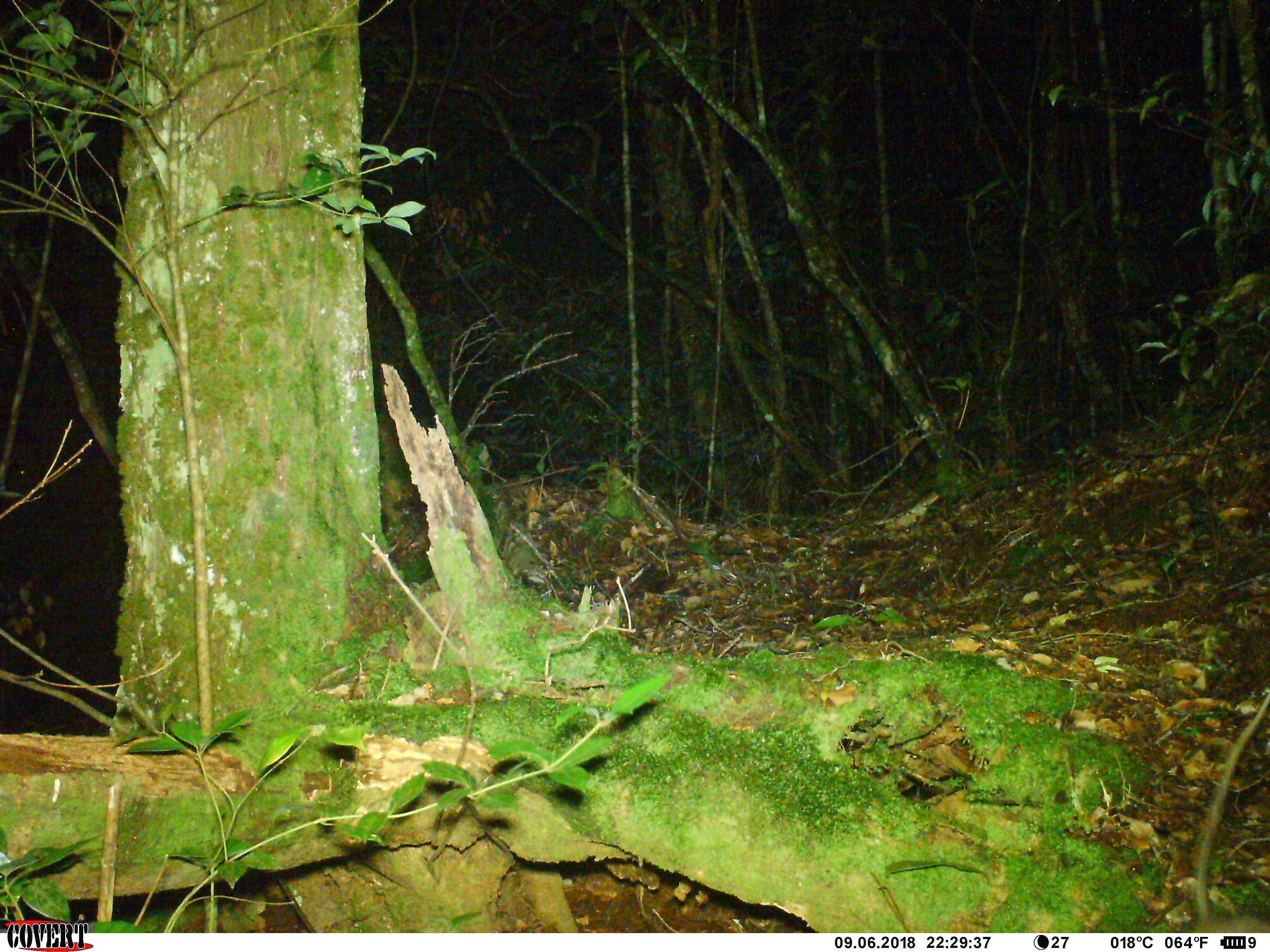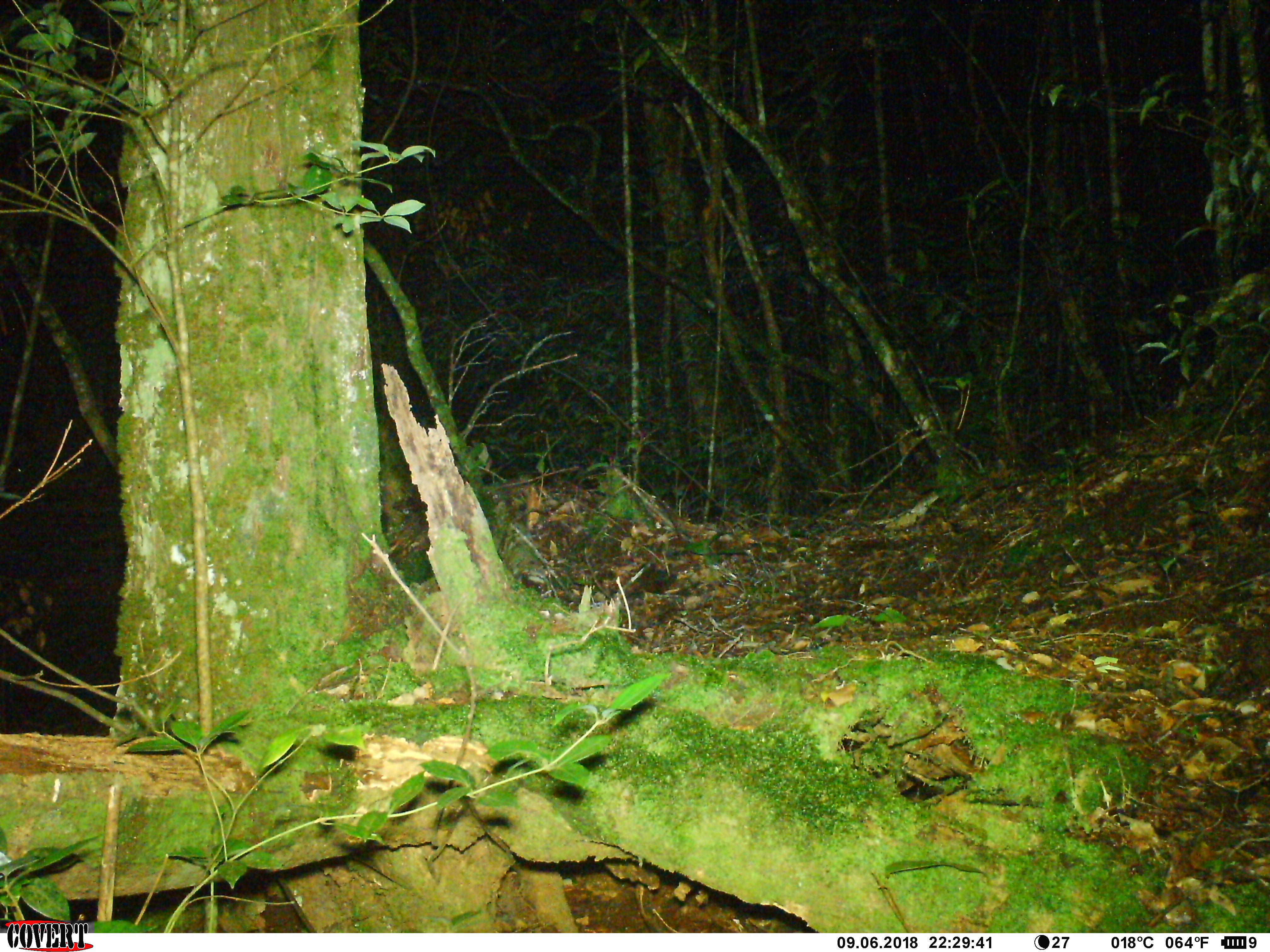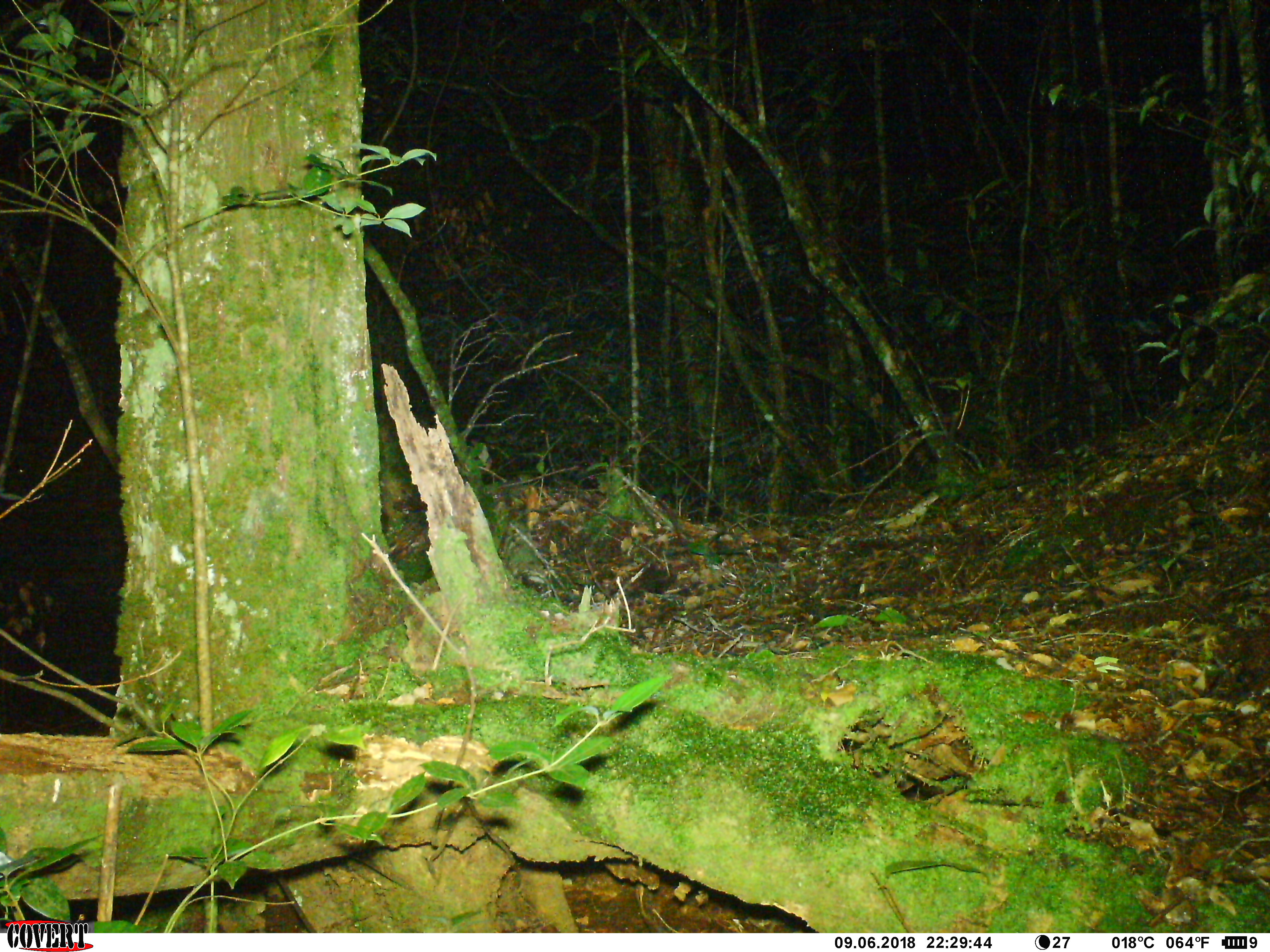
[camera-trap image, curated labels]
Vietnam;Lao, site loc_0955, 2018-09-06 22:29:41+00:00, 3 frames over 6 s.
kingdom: Animalia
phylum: Chordata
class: Mammalia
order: Rodentia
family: Muridae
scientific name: Muridae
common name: old-world mice and rats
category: unidentified murid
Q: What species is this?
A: Unidentified murid (old-world mice and rats) (Muridae).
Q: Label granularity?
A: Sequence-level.